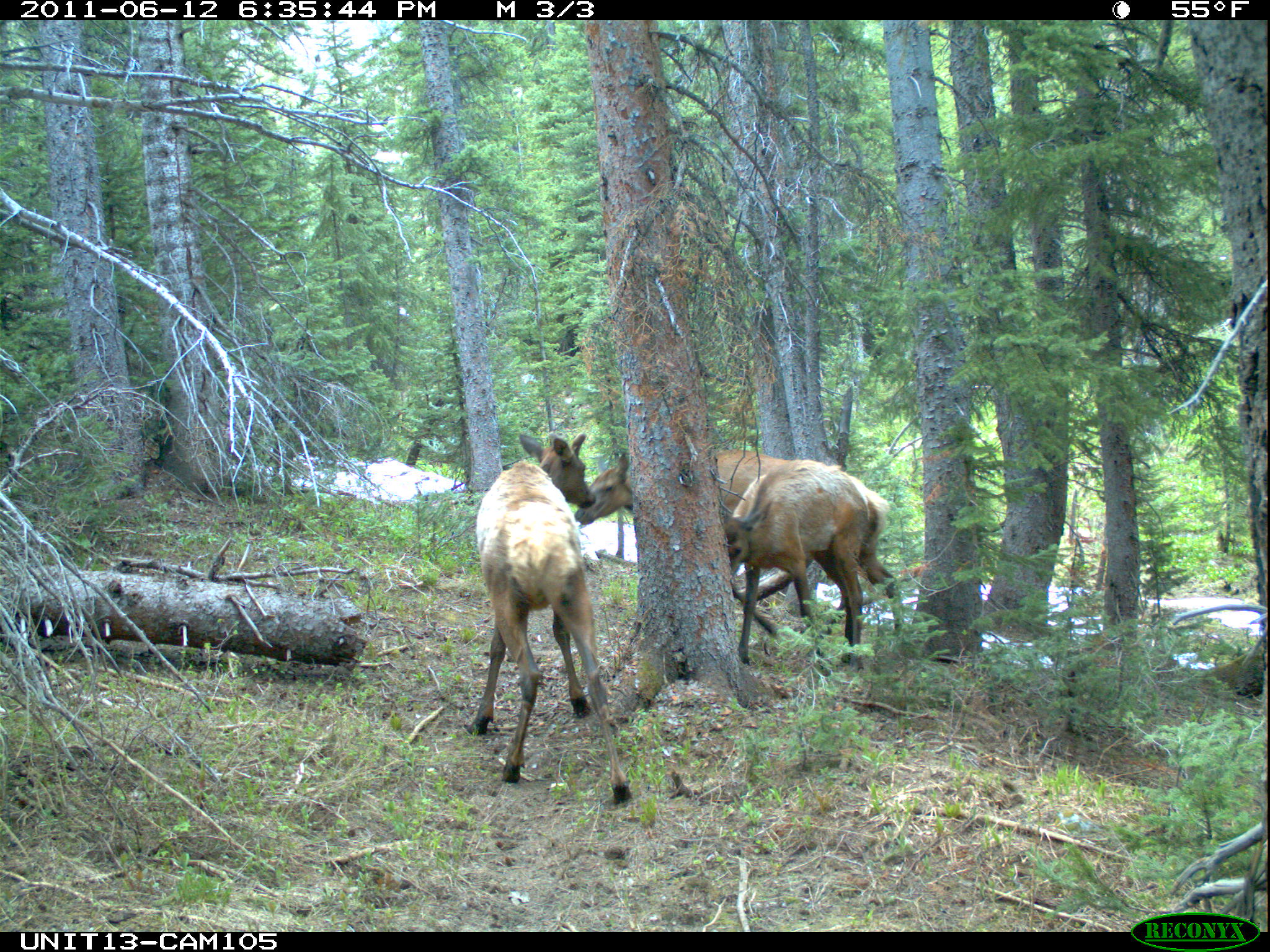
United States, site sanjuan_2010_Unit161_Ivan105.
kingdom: Animalia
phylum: Chordata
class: Mammalia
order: Artiodactyla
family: Cervidae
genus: Cervus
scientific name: Cervus elaphus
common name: red deer